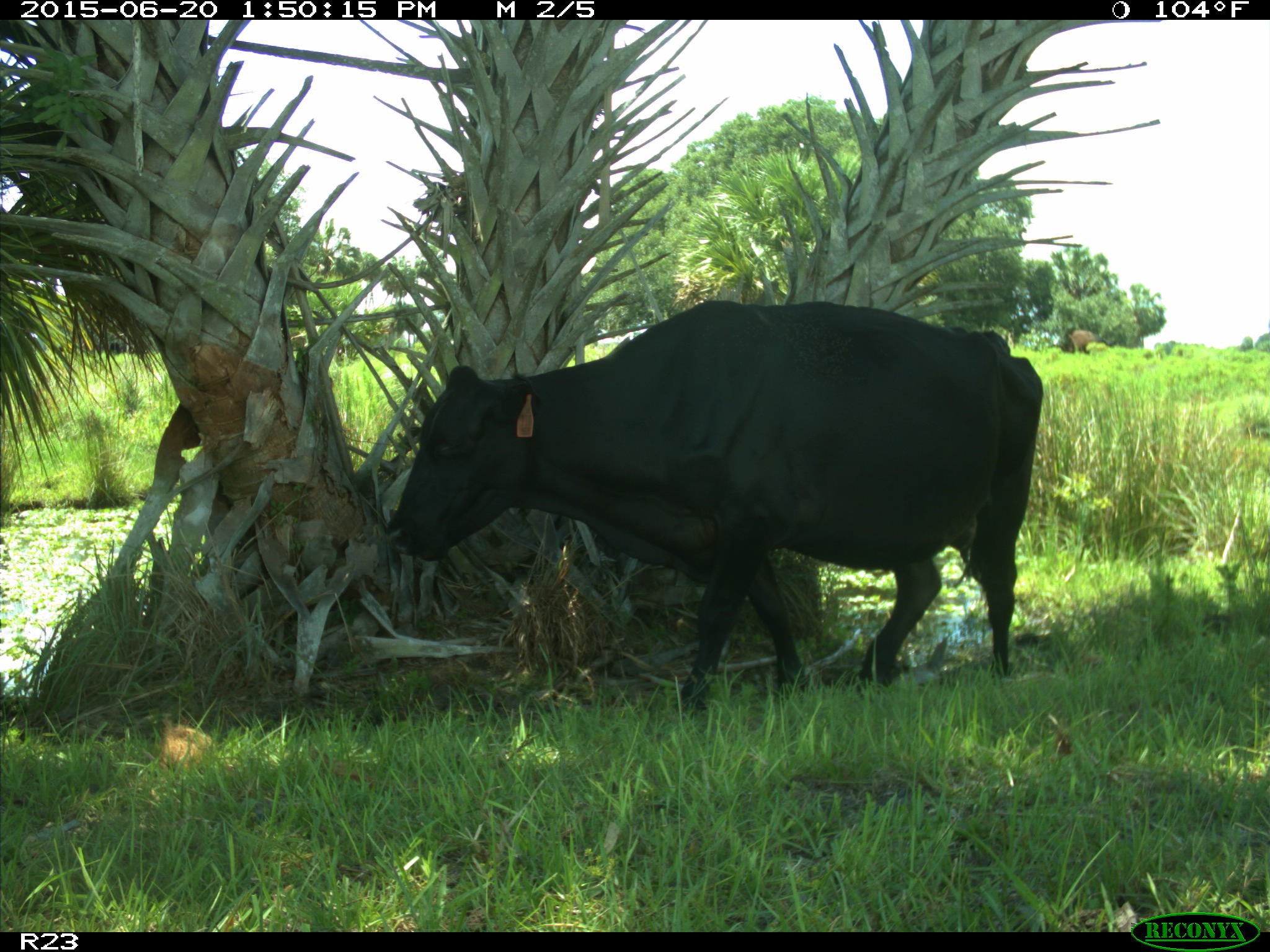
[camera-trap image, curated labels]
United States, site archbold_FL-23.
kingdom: Animalia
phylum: Chordata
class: Mammalia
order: Artiodactyla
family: Bovidae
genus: Bos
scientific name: Bos taurus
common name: domestic cow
Bos taurus (domestic cow).